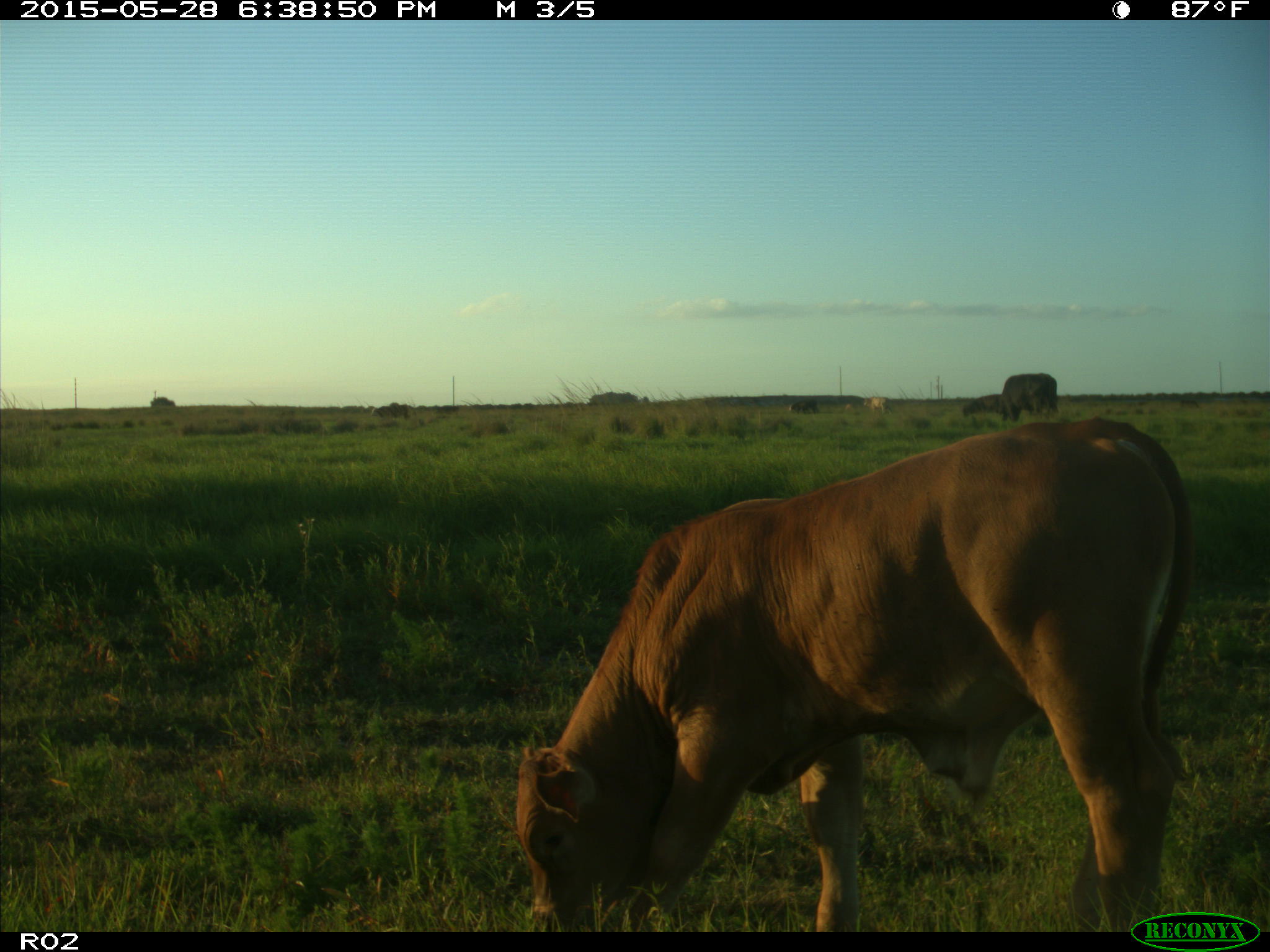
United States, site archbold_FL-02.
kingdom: Animalia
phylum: Chordata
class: Mammalia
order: Artiodactyla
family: Bovidae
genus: Bos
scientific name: Bos taurus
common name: domestic cow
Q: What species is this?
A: Bos taurus (domestic cow).